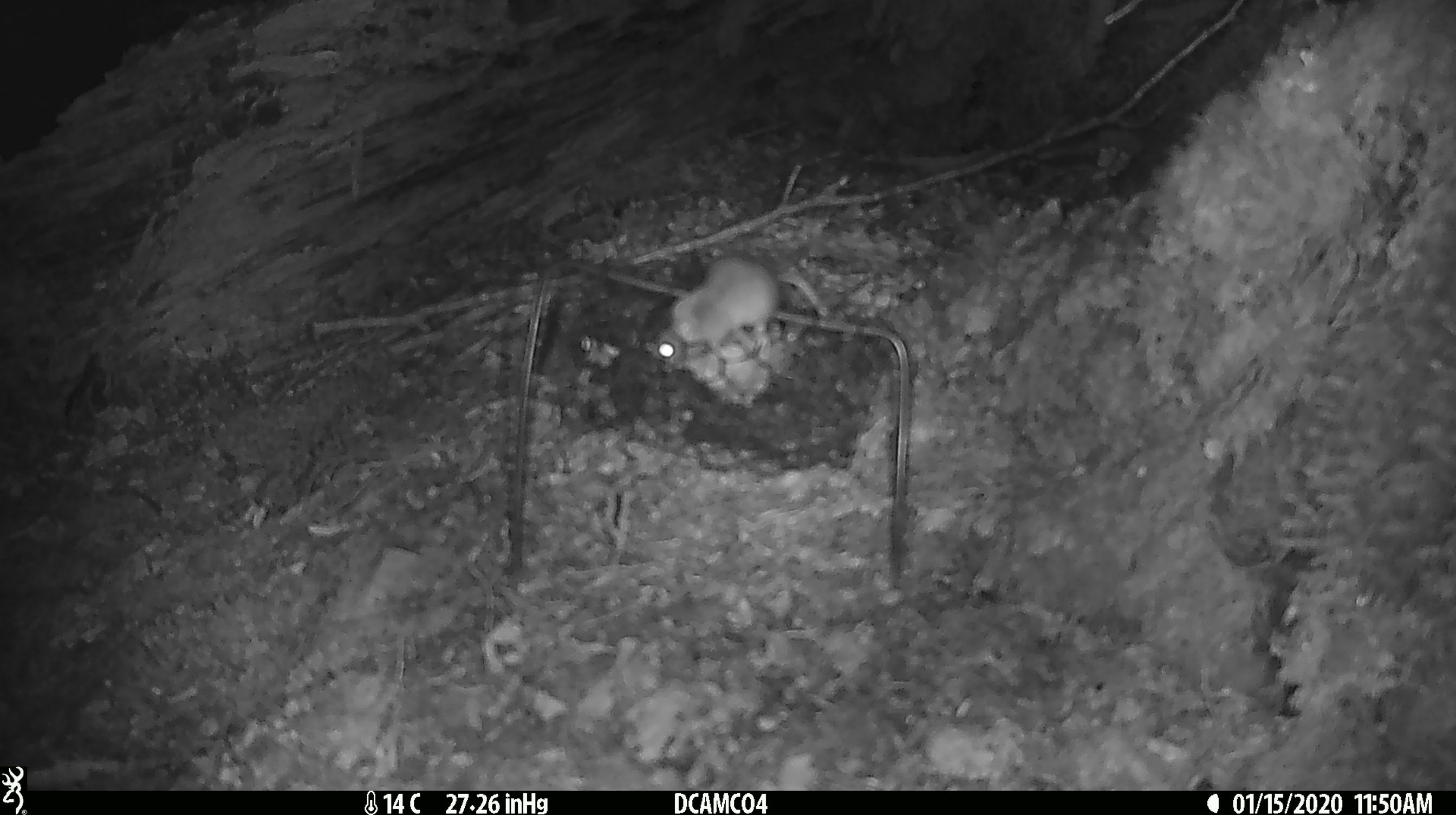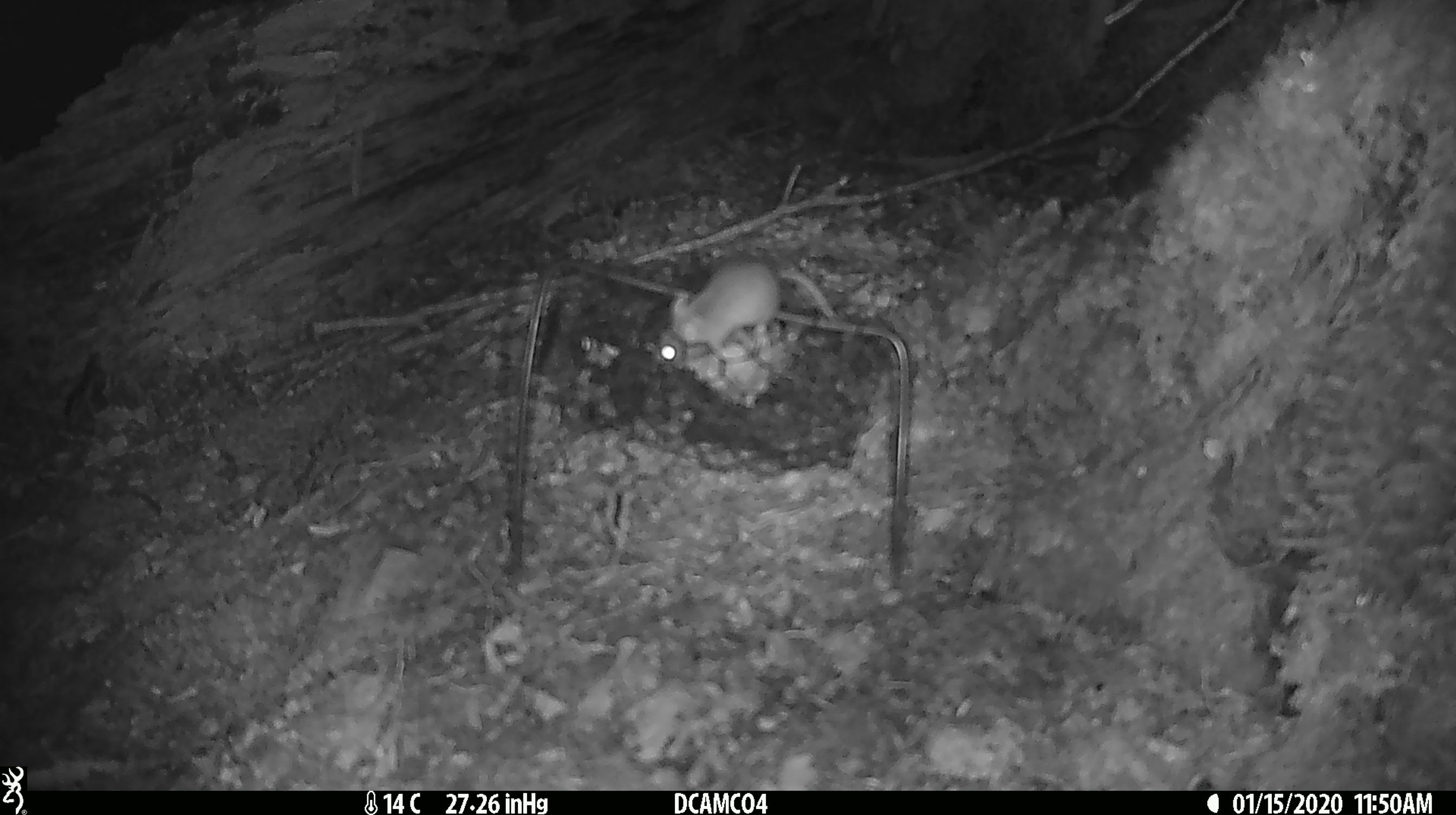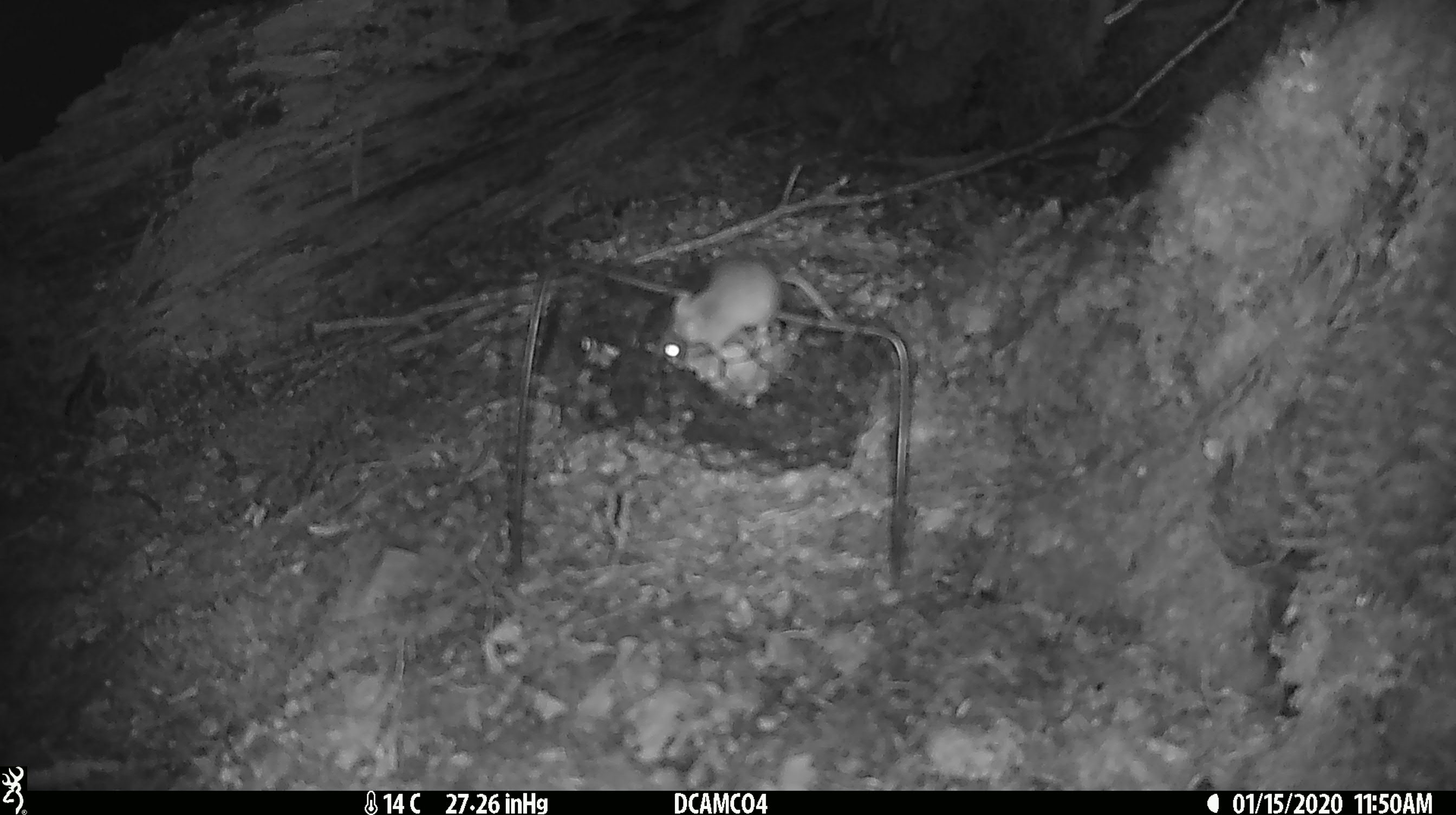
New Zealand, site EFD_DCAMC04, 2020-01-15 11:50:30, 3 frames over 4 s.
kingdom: Animalia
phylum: Chordata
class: Mammalia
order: Rodentia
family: Muridae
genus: Mus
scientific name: Mus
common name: mouse